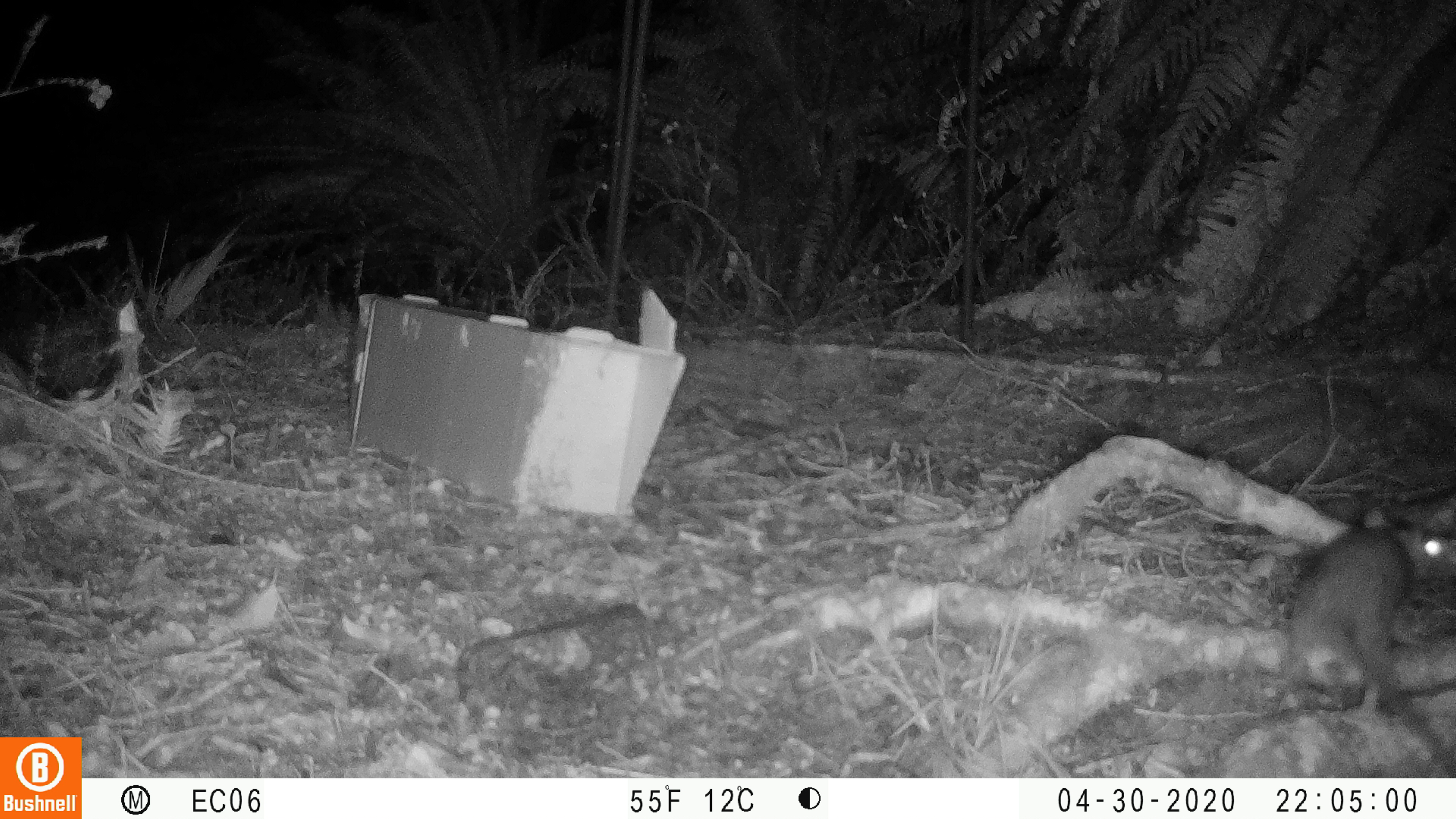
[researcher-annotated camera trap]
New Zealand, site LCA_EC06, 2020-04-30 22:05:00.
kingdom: Animalia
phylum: Chordata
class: Mammalia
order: Rodentia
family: Muridae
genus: Rattus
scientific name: Rattus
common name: rat